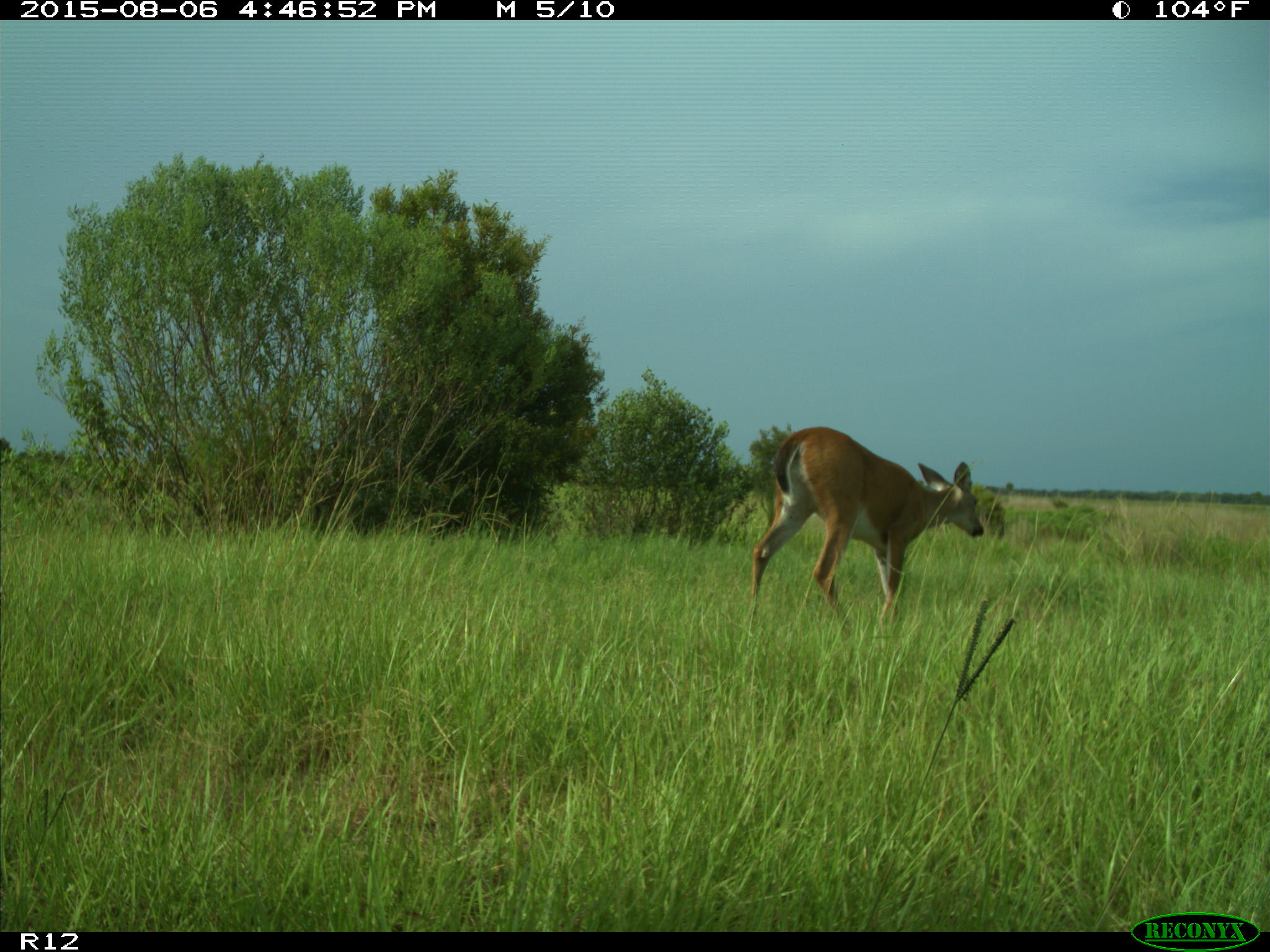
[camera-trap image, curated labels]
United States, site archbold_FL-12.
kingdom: Animalia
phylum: Chordata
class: Mammalia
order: Artiodactyla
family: Cervidae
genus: Odocoileus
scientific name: Odocoileus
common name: deer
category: unidentified deer